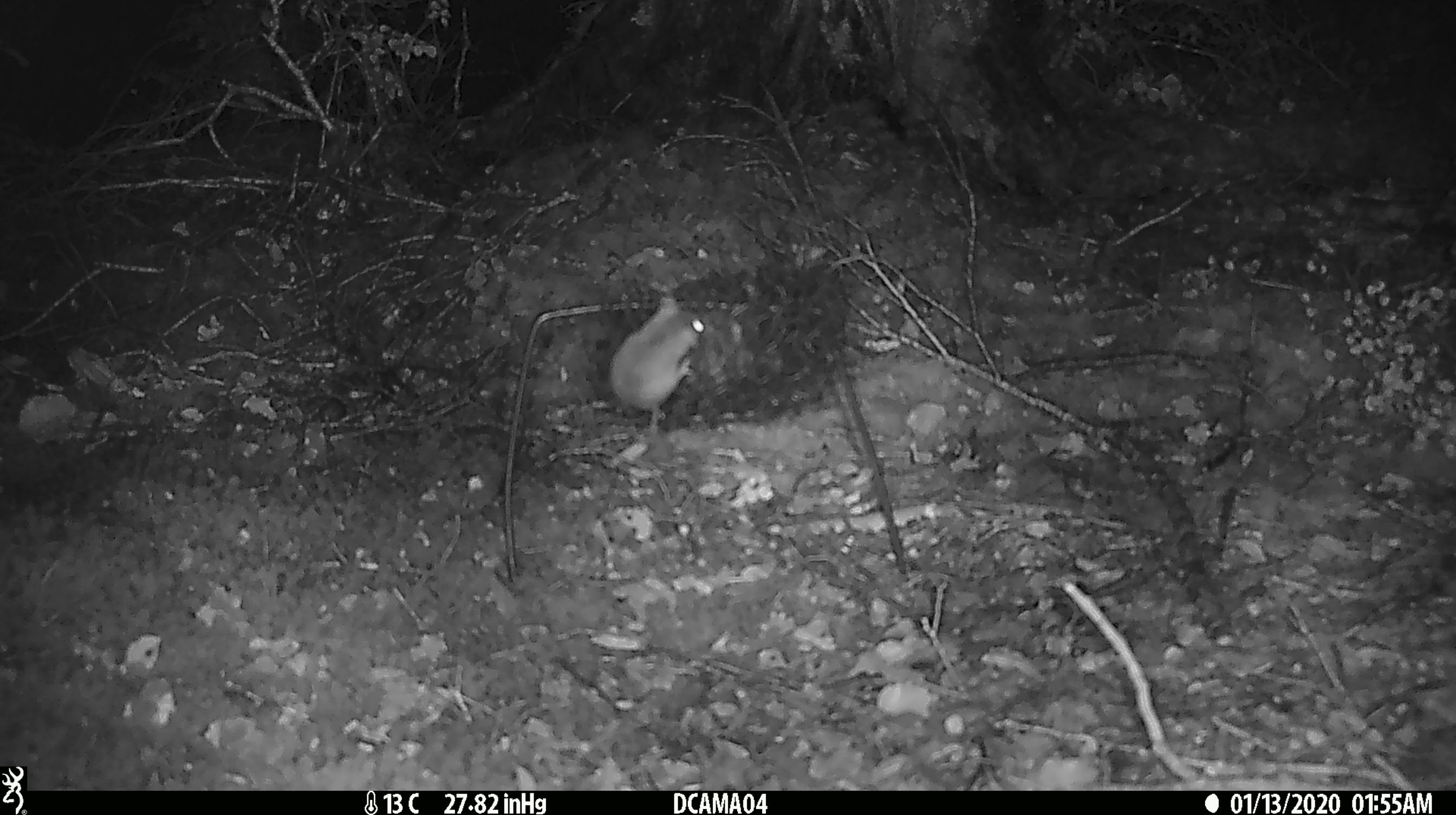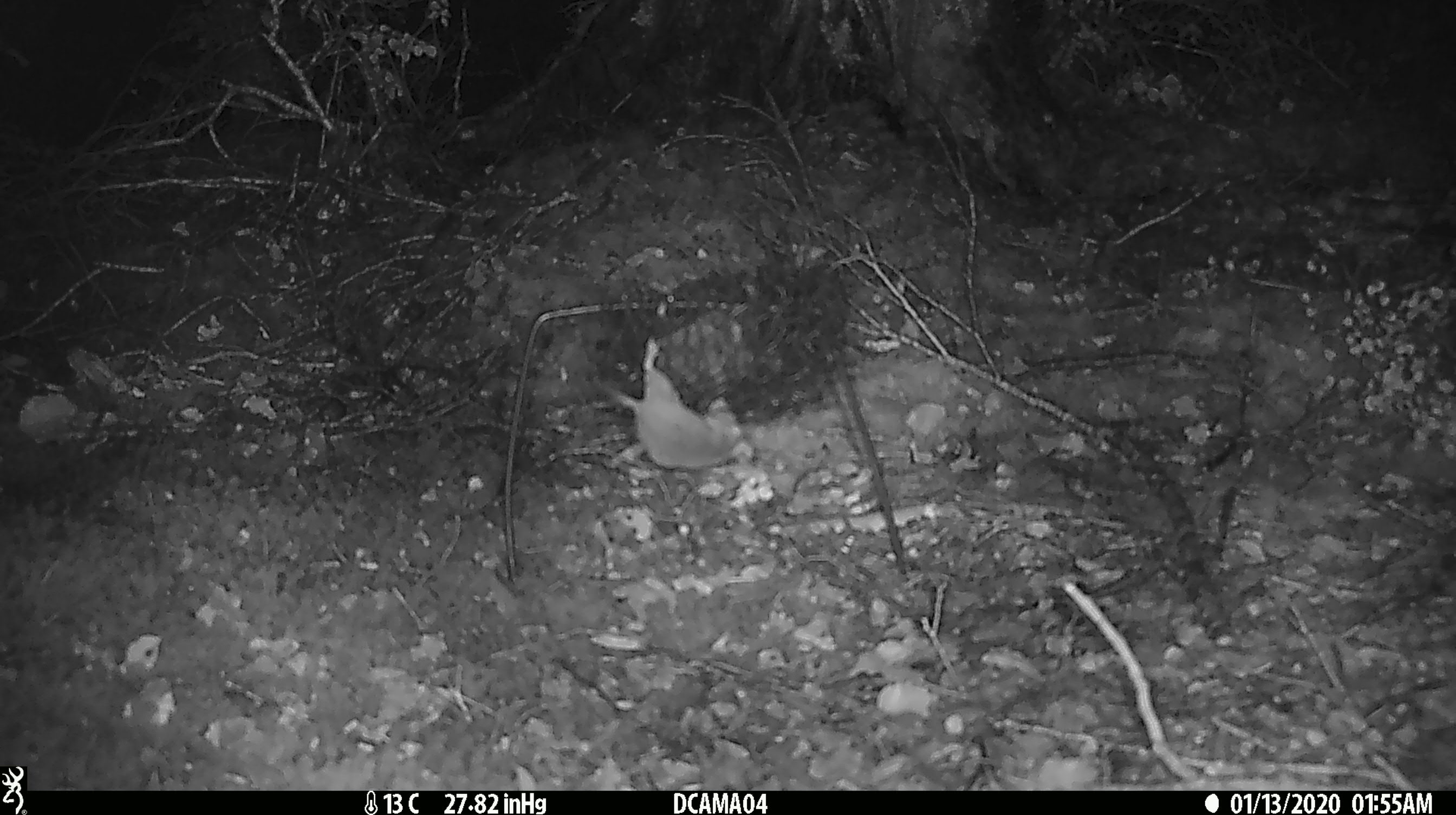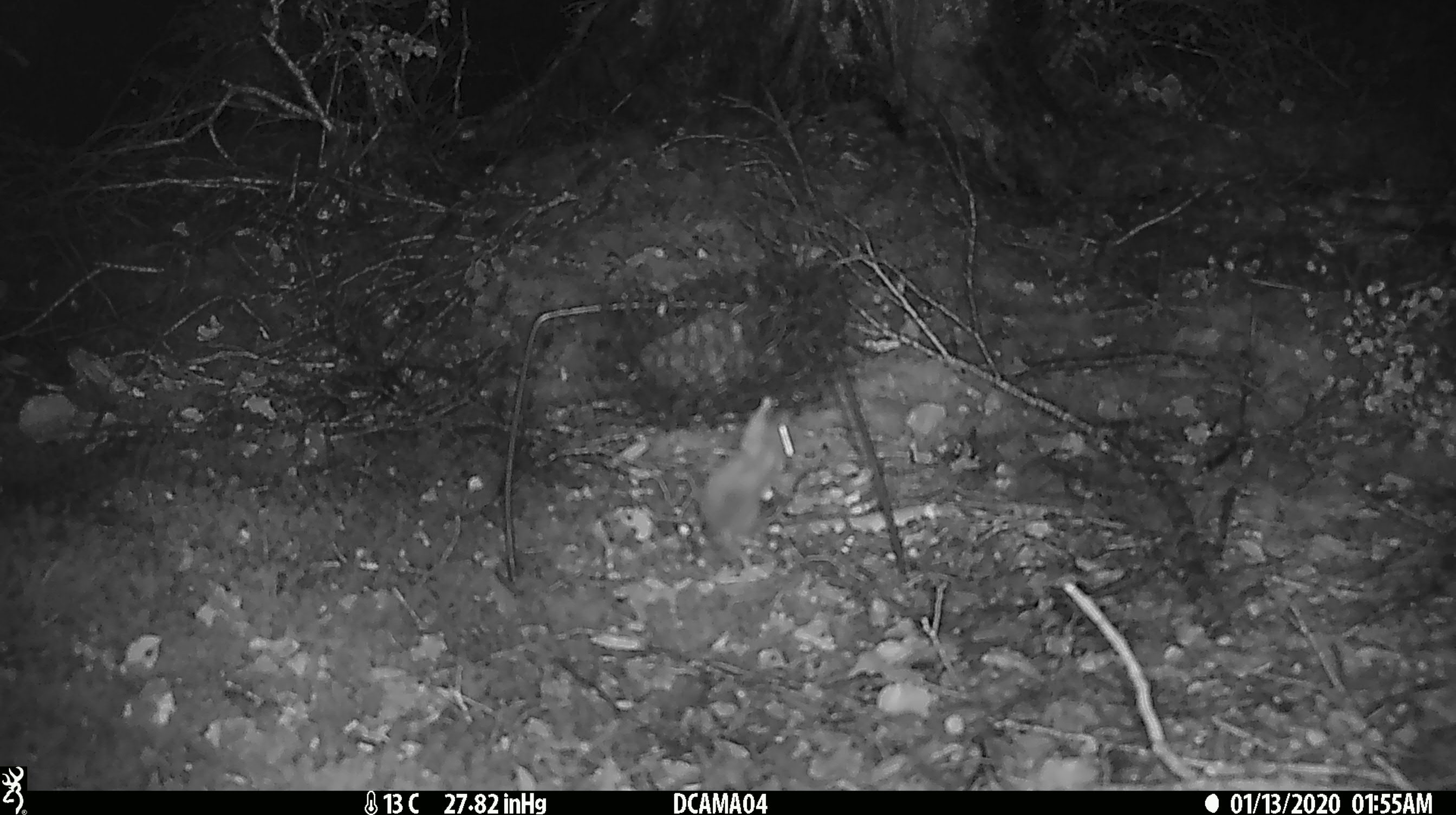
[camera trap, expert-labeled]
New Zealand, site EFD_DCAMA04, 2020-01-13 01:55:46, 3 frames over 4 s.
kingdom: Animalia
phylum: Chordata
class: Mammalia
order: Rodentia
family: Muridae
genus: Mus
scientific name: Mus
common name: mouse